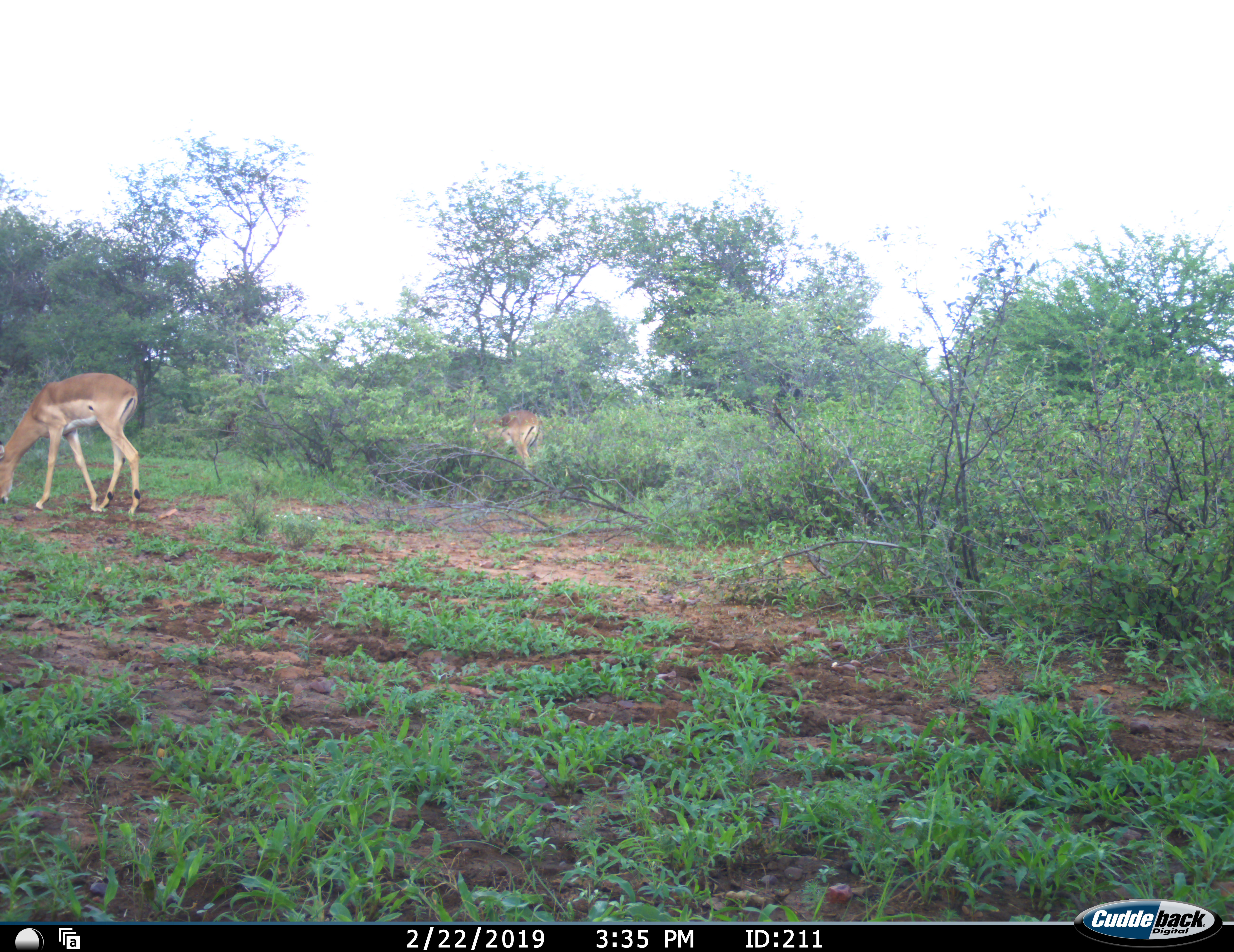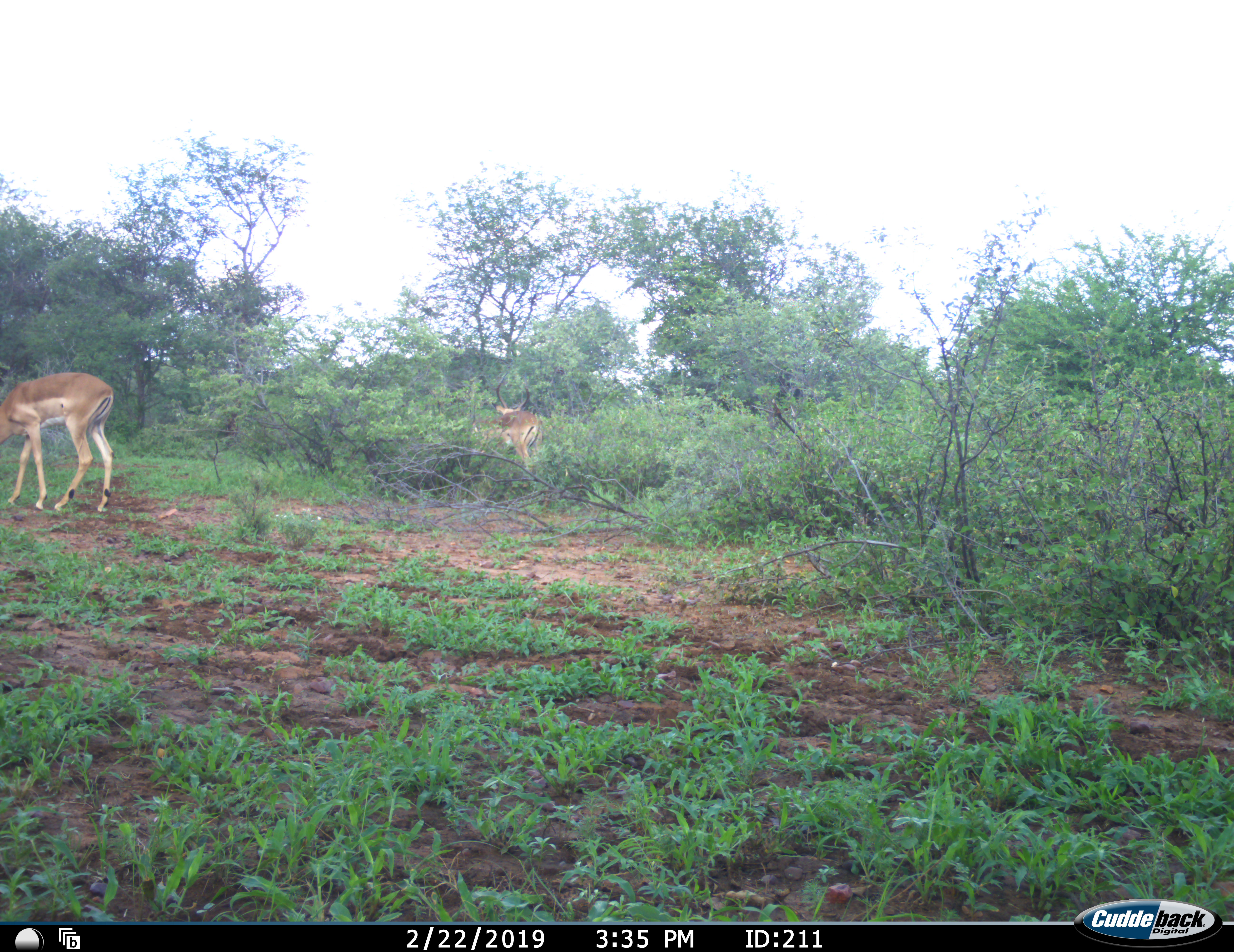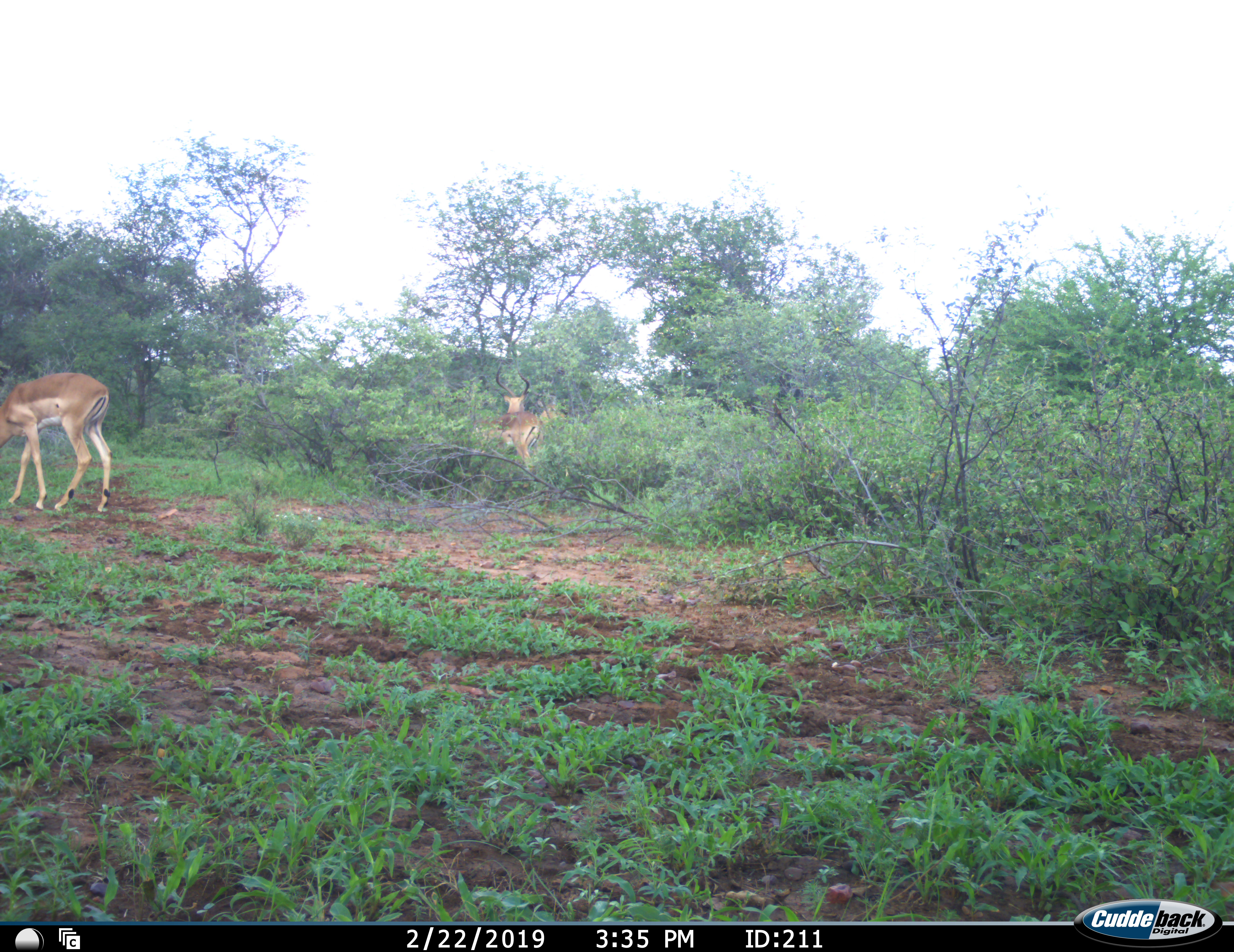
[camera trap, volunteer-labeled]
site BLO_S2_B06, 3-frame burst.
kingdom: Animalia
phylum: Chordata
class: Mammalia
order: Artiodactyla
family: Bovidae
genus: Aepyceros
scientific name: Aepyceros melampus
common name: impala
Impala (Aepyceros melampus), count 3. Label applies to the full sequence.